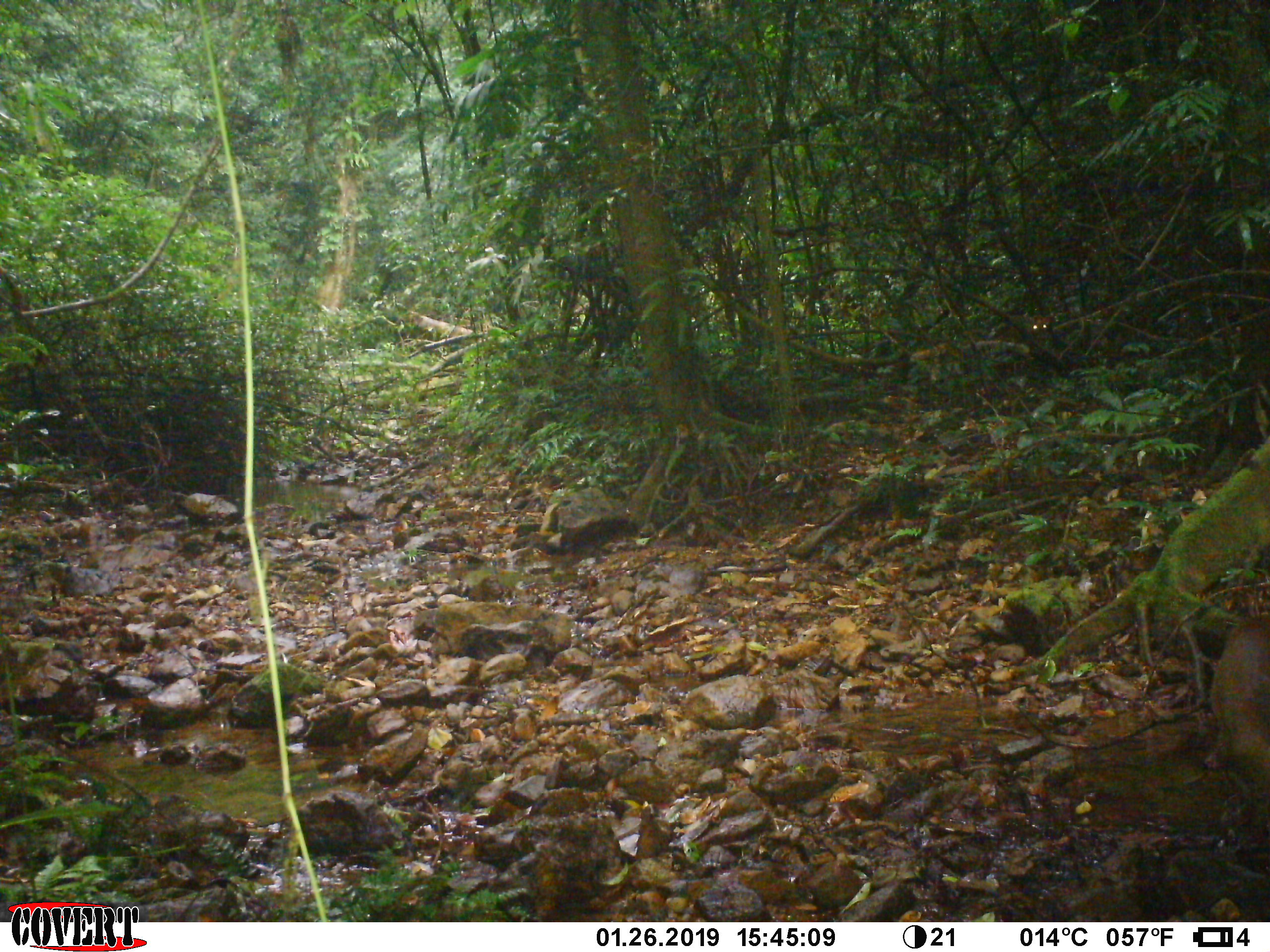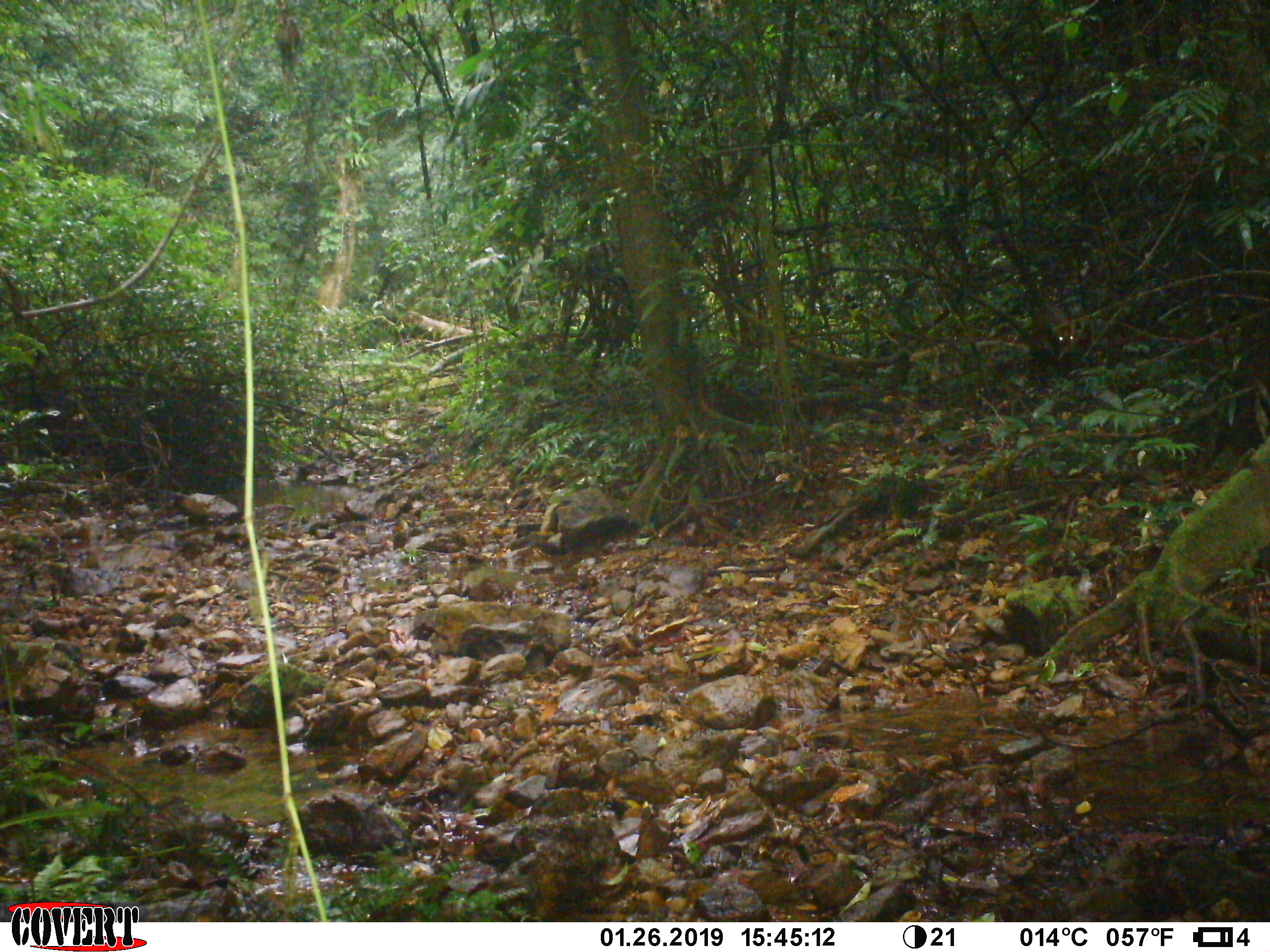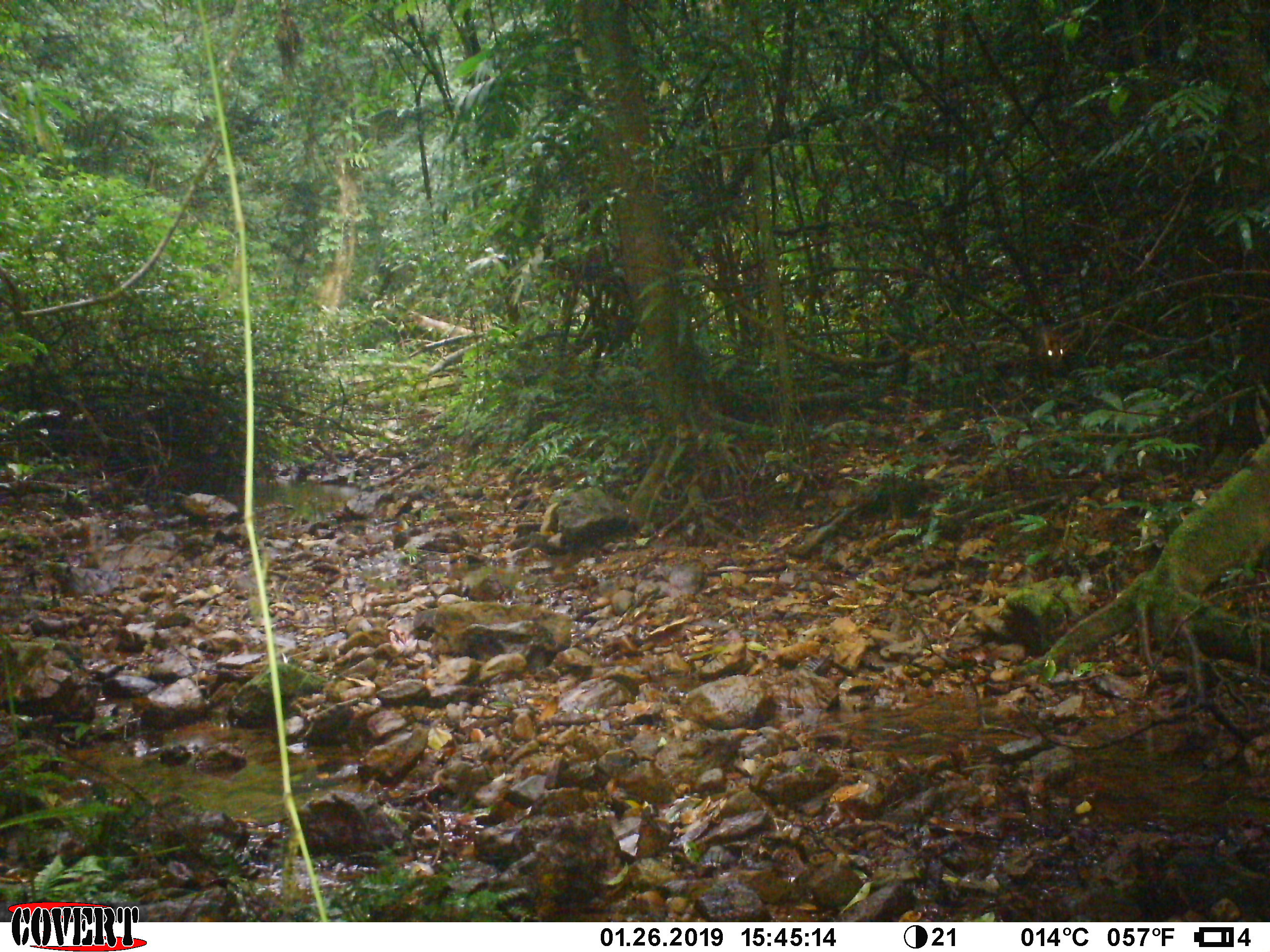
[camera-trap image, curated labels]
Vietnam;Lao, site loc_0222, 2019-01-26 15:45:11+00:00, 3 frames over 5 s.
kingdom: Animalia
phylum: Chordata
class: Mammalia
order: Artiodactyla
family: Cervidae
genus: Muntiacus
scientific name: Muntiacus rooseveltorum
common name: roosevelt's muntjac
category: roosevelts muntjac group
Roosevelts muntjac group (roosevelt's muntjac) (Muntiacus rooseveltorum). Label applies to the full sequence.